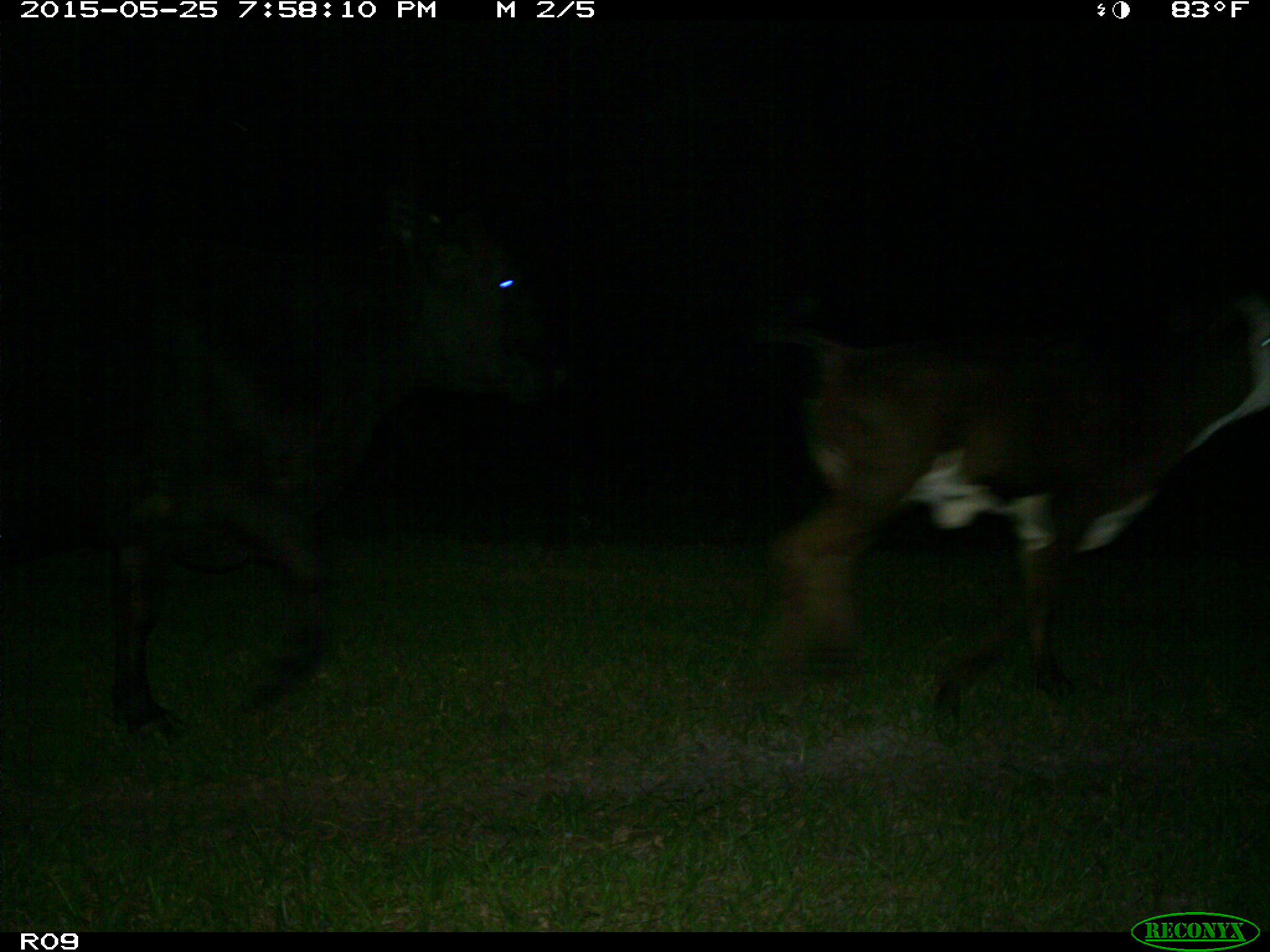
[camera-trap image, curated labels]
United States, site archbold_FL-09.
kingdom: Animalia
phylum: Chordata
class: Mammalia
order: Artiodactyla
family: Bovidae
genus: Bos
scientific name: Bos taurus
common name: domestic cow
Bos taurus (domestic cow).